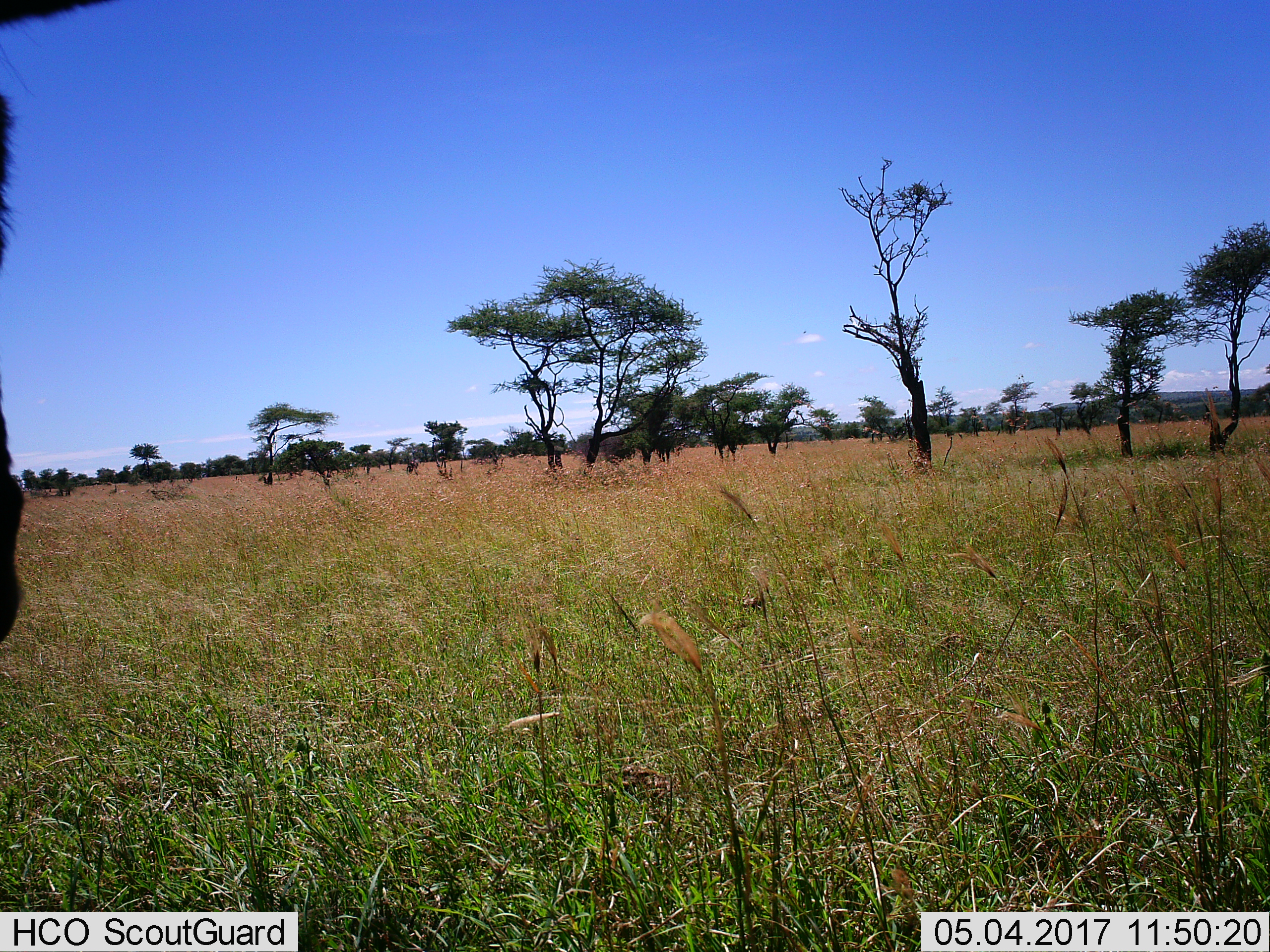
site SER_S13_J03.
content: unidentified animal